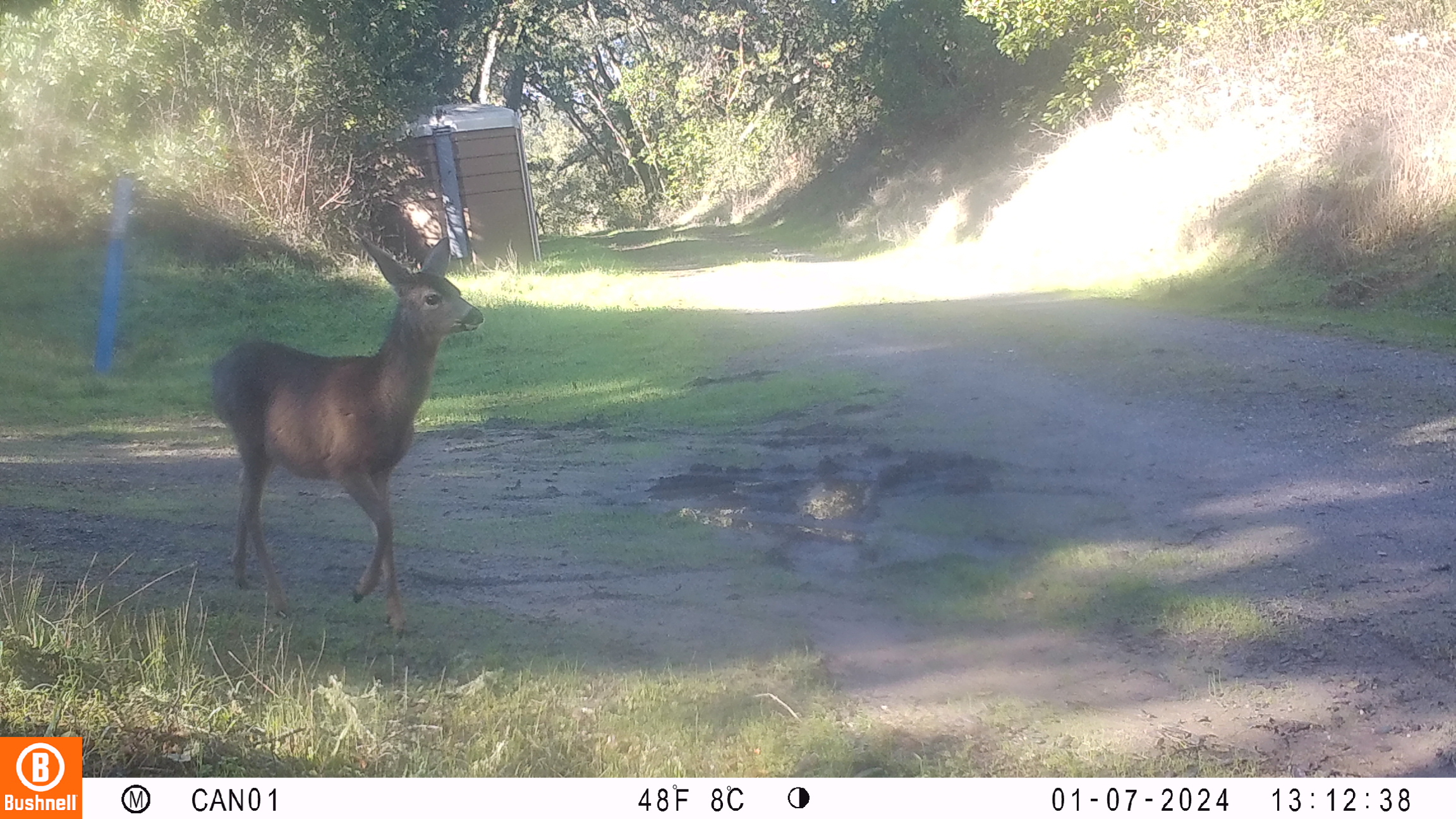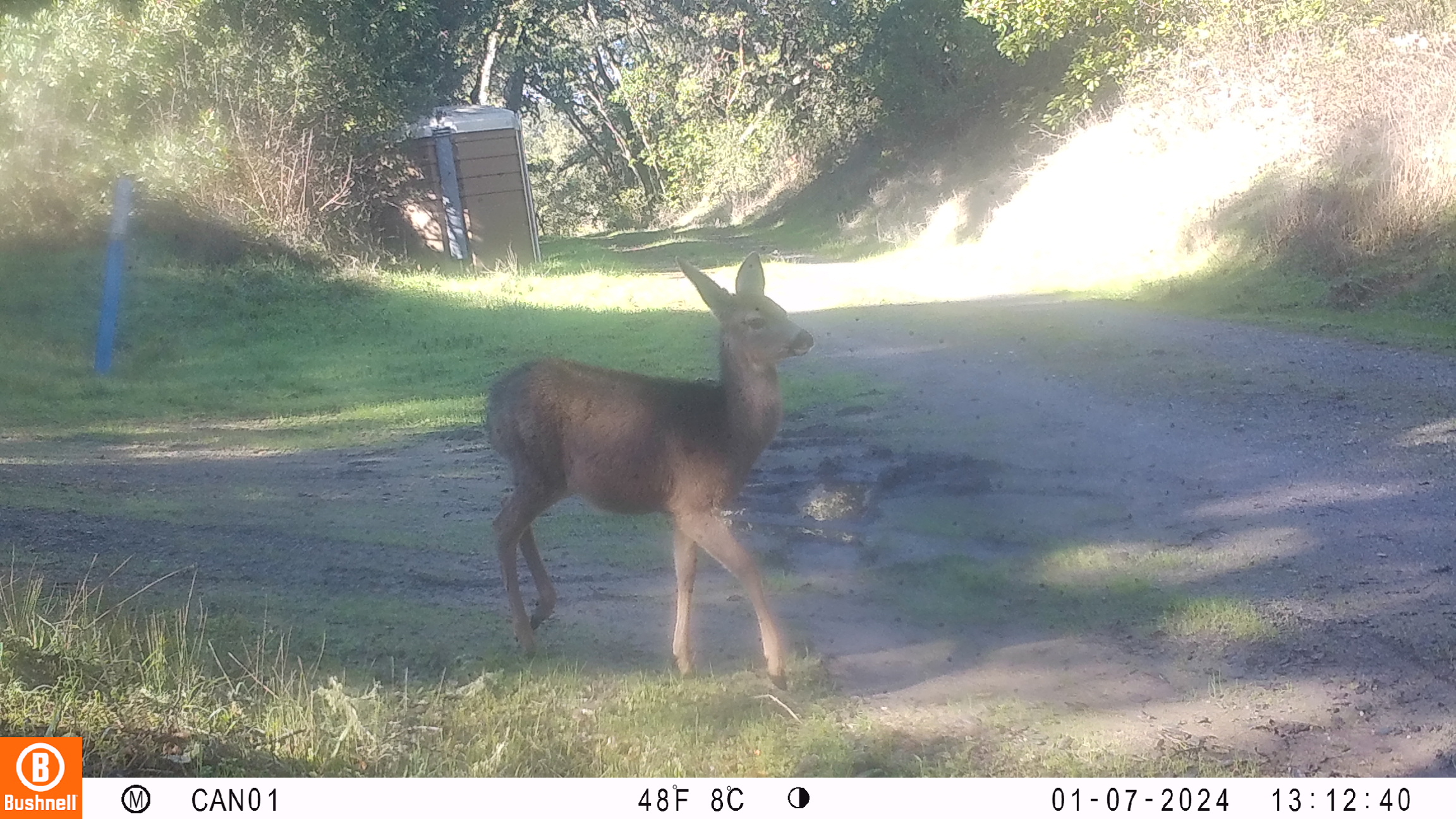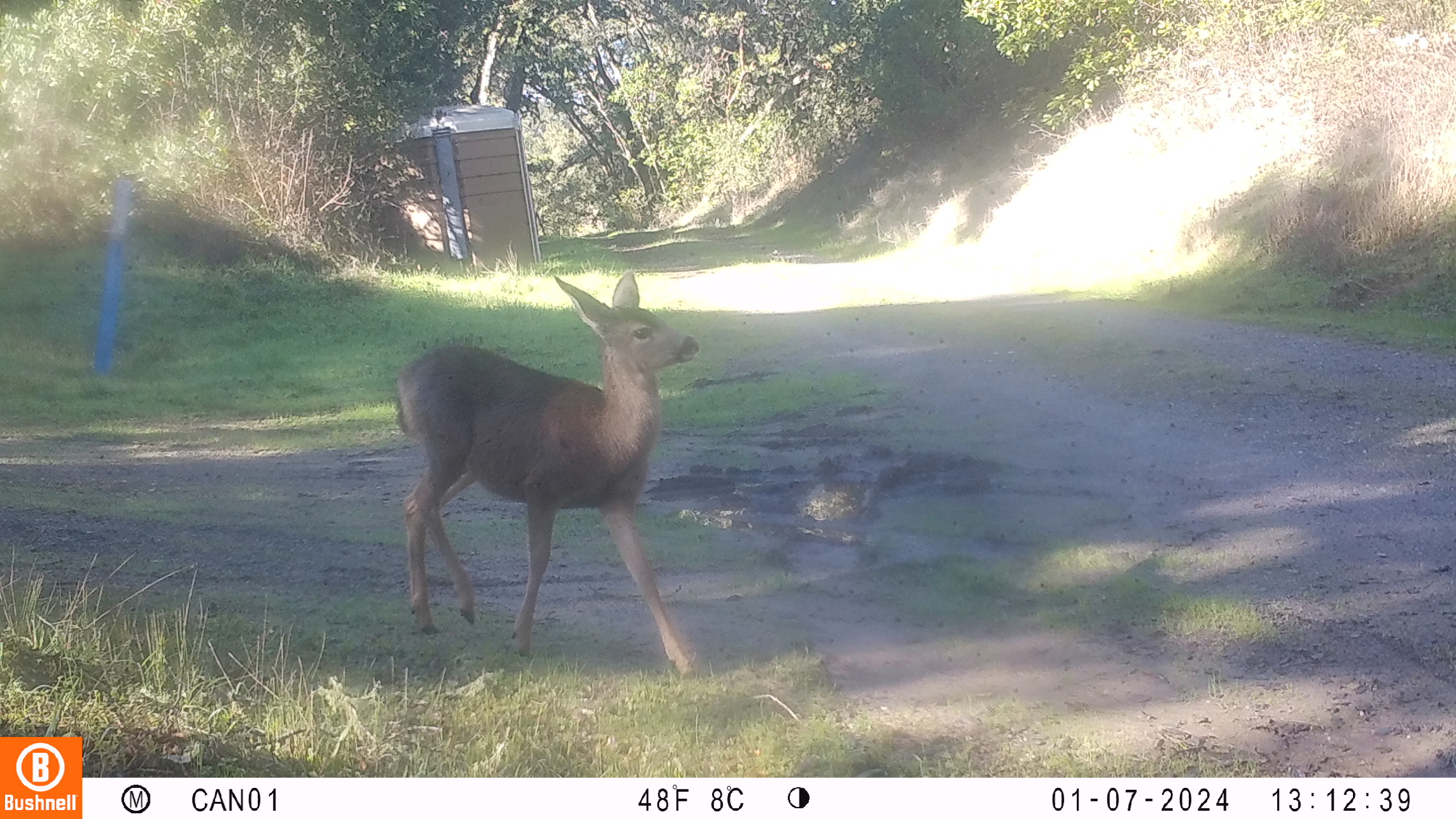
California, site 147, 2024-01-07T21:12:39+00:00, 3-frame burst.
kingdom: Animalia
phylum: Chordata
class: Mammalia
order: Artiodactyla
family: Cervidae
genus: Odocoileus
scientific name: Odocoileus hemionus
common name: mule deer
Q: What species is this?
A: Mule deer (Odocoileus hemionus).